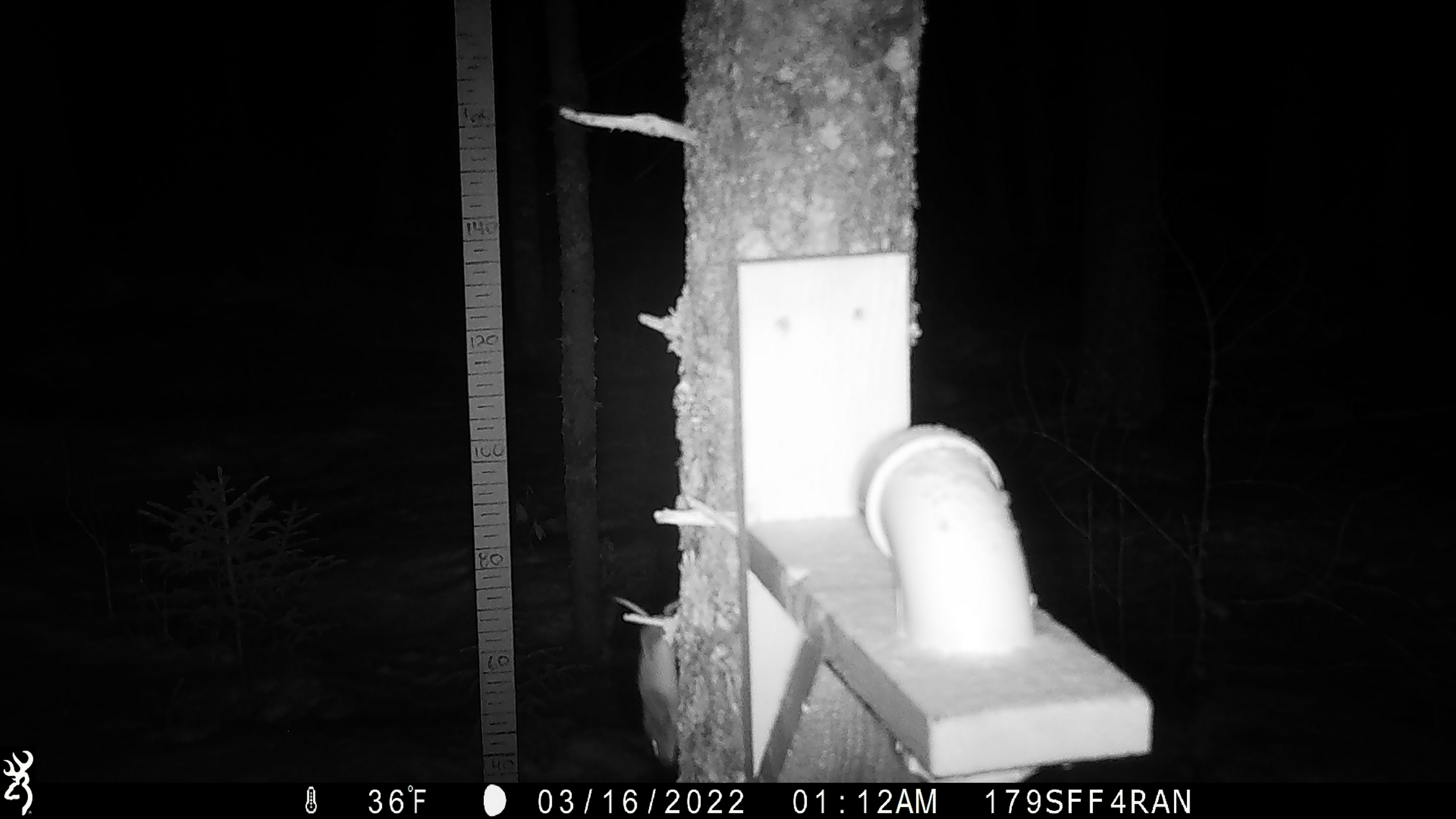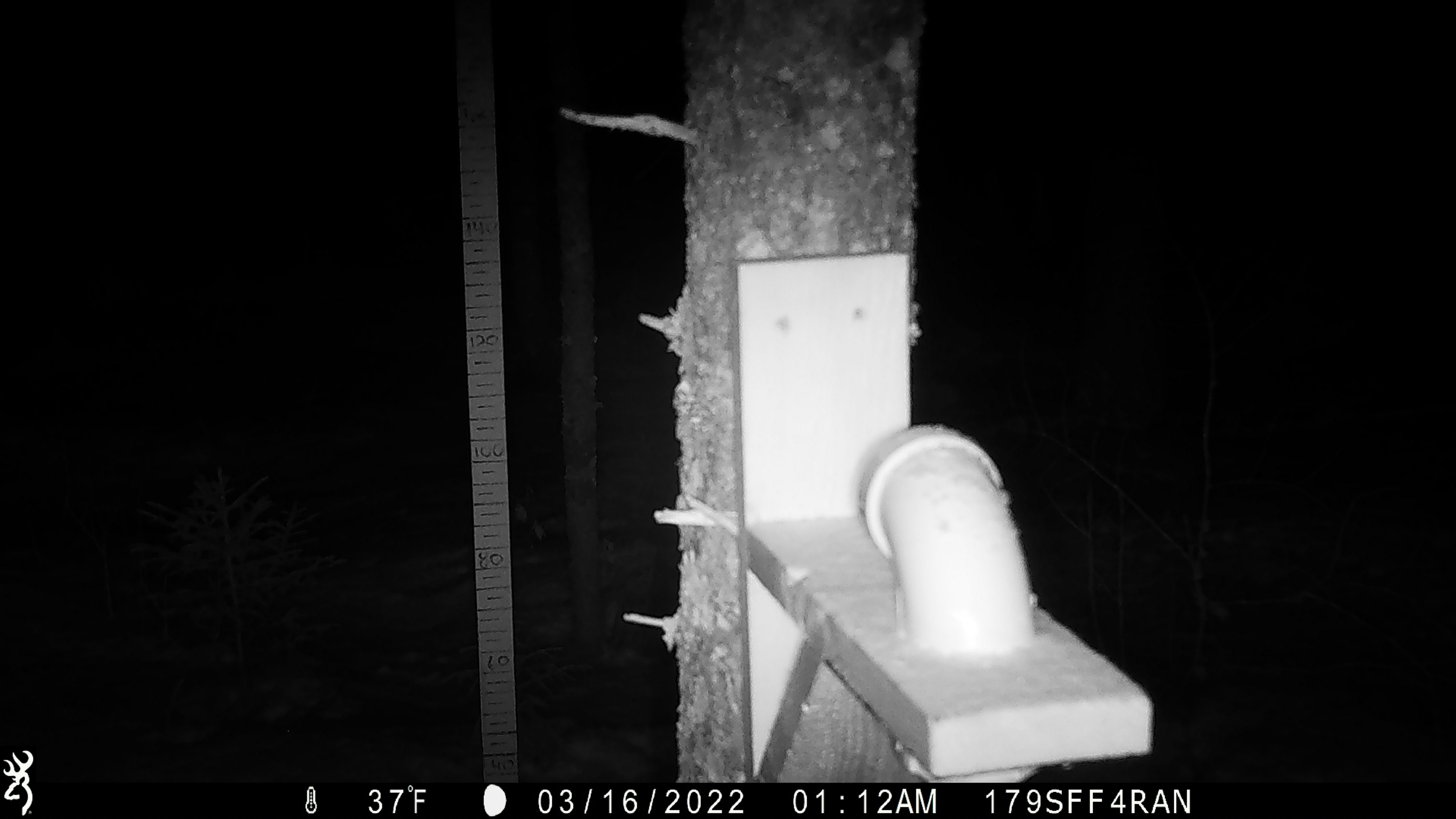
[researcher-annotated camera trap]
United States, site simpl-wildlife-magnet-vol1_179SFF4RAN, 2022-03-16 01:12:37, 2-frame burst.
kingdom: Animalia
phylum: Chordata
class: Mammalia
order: Rodentia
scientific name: Rodentia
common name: mouse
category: mouse sp.